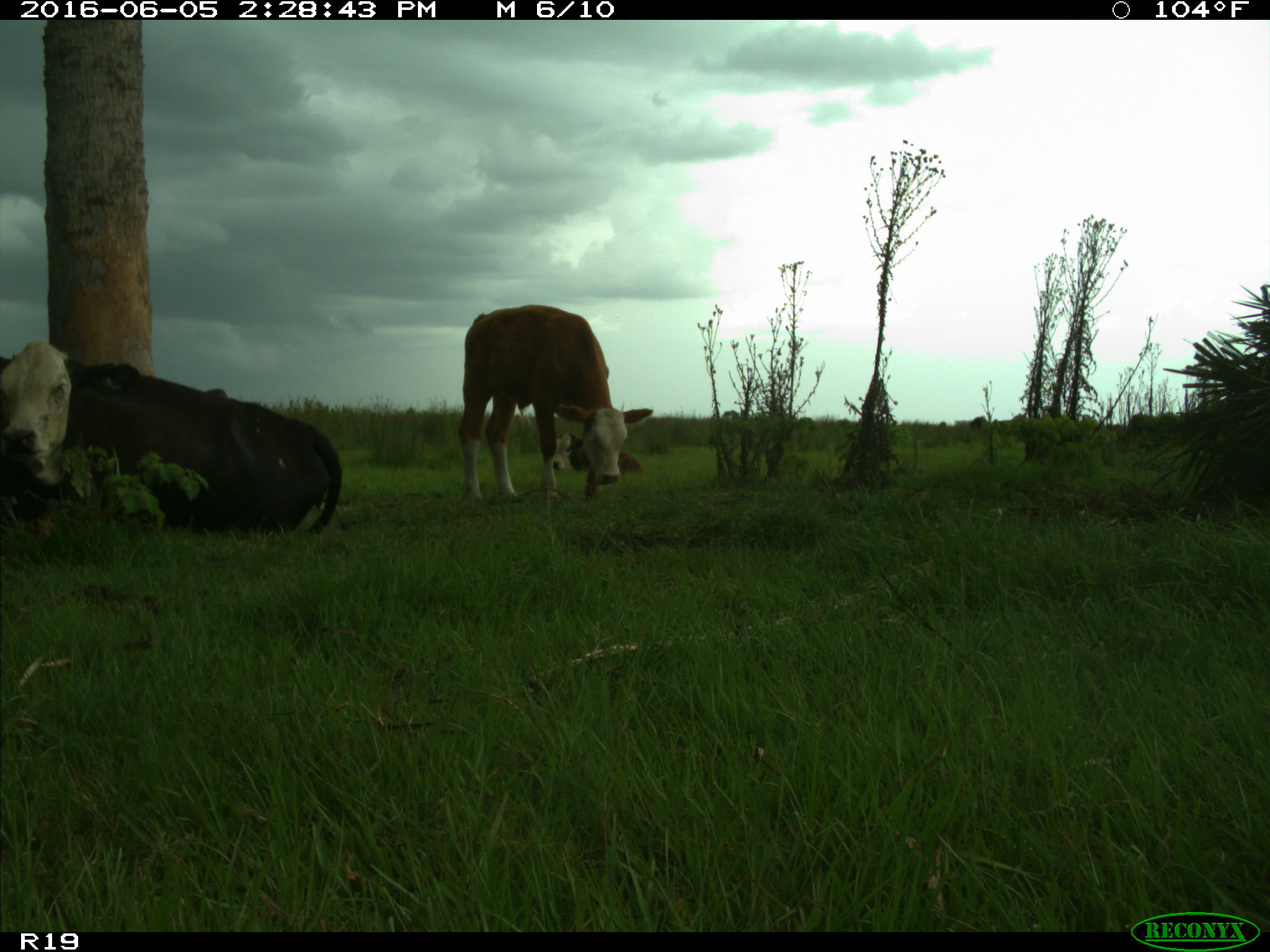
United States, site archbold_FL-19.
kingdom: Animalia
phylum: Chordata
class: Mammalia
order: Artiodactyla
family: Bovidae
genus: Bos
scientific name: Bos taurus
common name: domestic cow